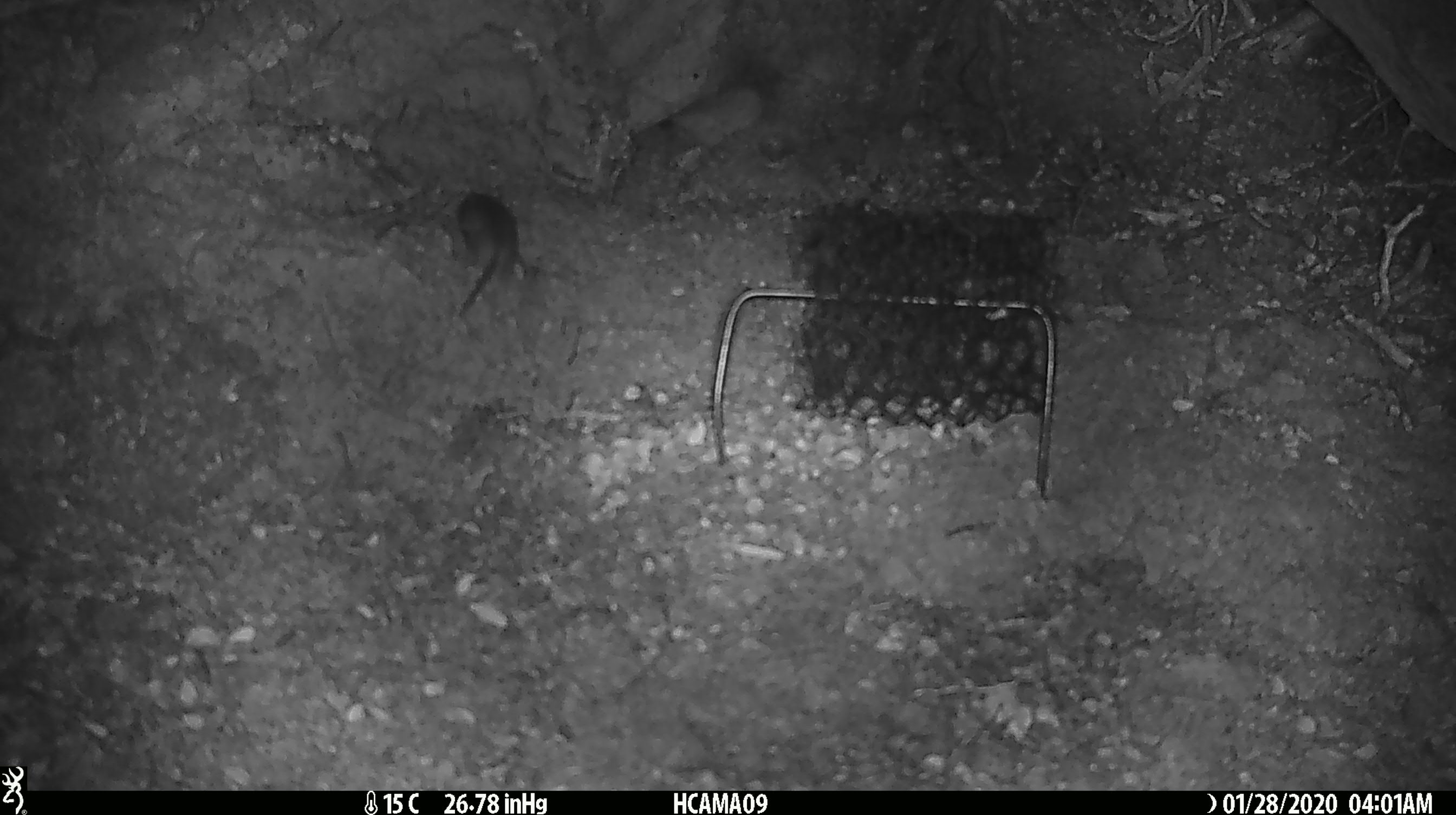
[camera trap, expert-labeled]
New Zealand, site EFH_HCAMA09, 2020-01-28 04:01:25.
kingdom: Animalia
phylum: Chordata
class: Mammalia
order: Rodentia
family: Muridae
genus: Mus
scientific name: Mus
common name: mouse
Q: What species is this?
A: Mouse (Mus).